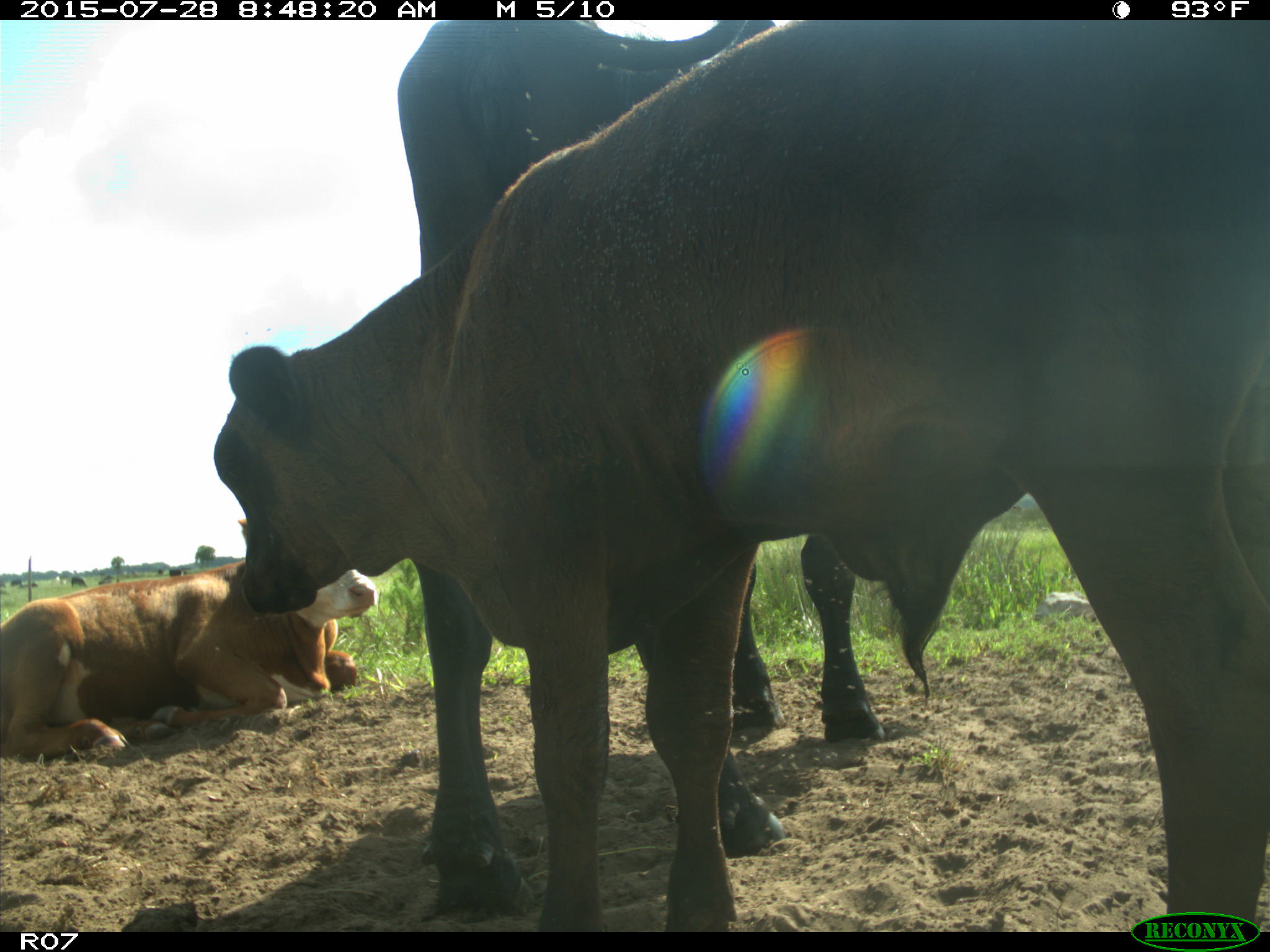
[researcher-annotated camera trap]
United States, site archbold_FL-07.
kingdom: Animalia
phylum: Chordata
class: Mammalia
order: Artiodactyla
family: Bovidae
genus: Bos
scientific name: Bos taurus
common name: domestic cow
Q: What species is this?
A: Bos taurus (domestic cow).